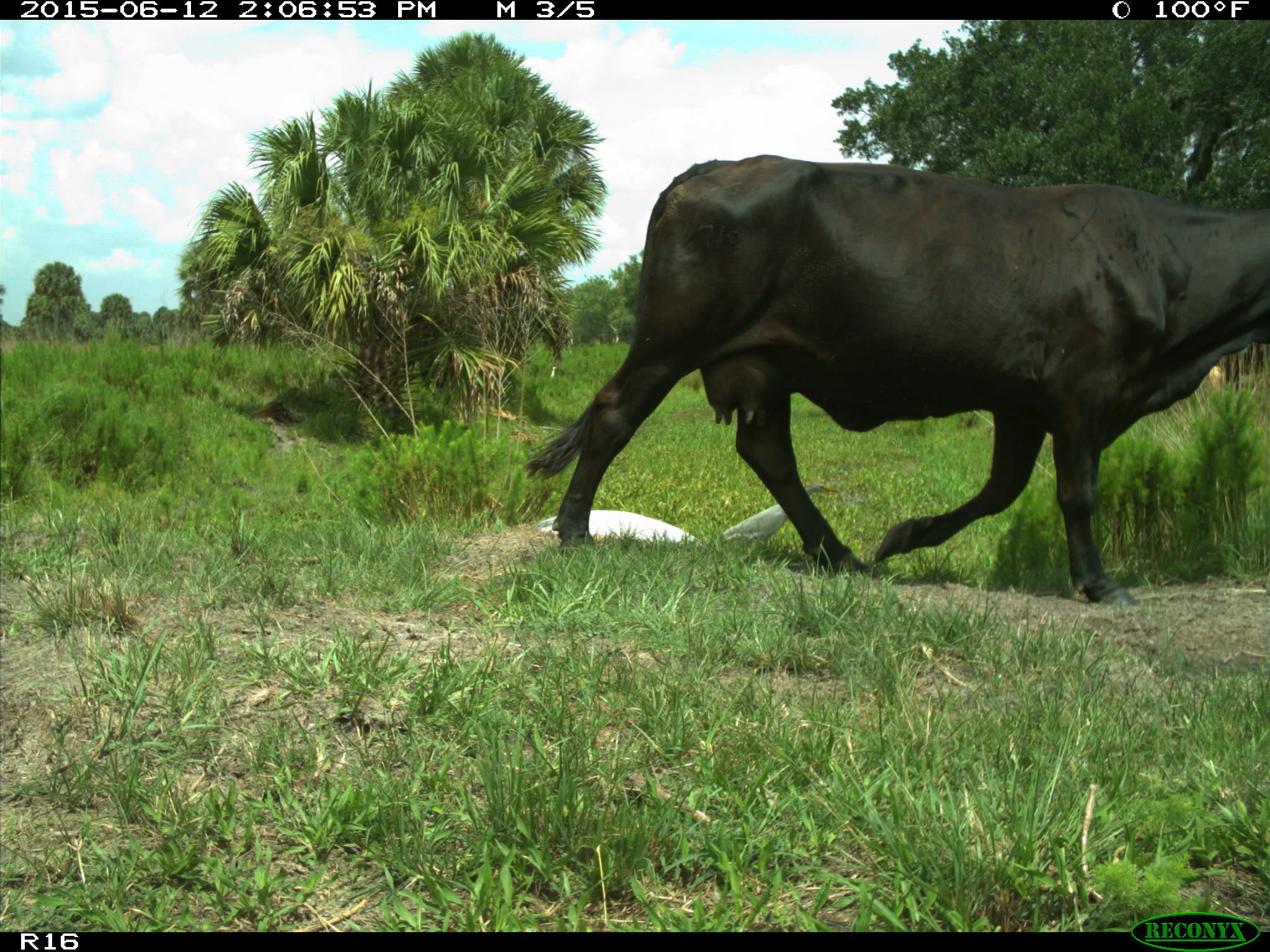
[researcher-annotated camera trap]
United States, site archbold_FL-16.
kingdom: Animalia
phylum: Chordata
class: Mammalia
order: Artiodactyla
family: Bovidae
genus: Bos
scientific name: Bos taurus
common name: domestic cow